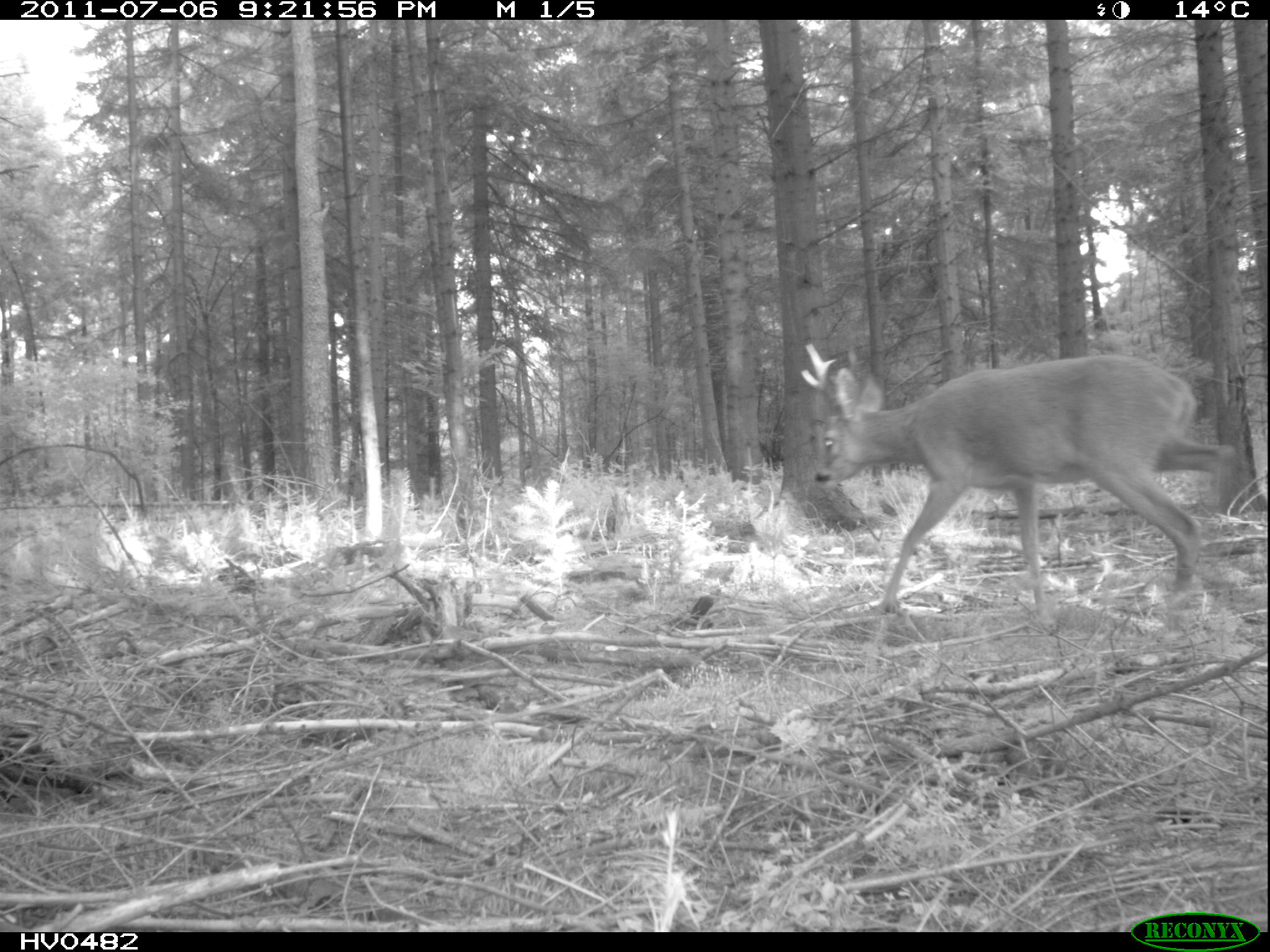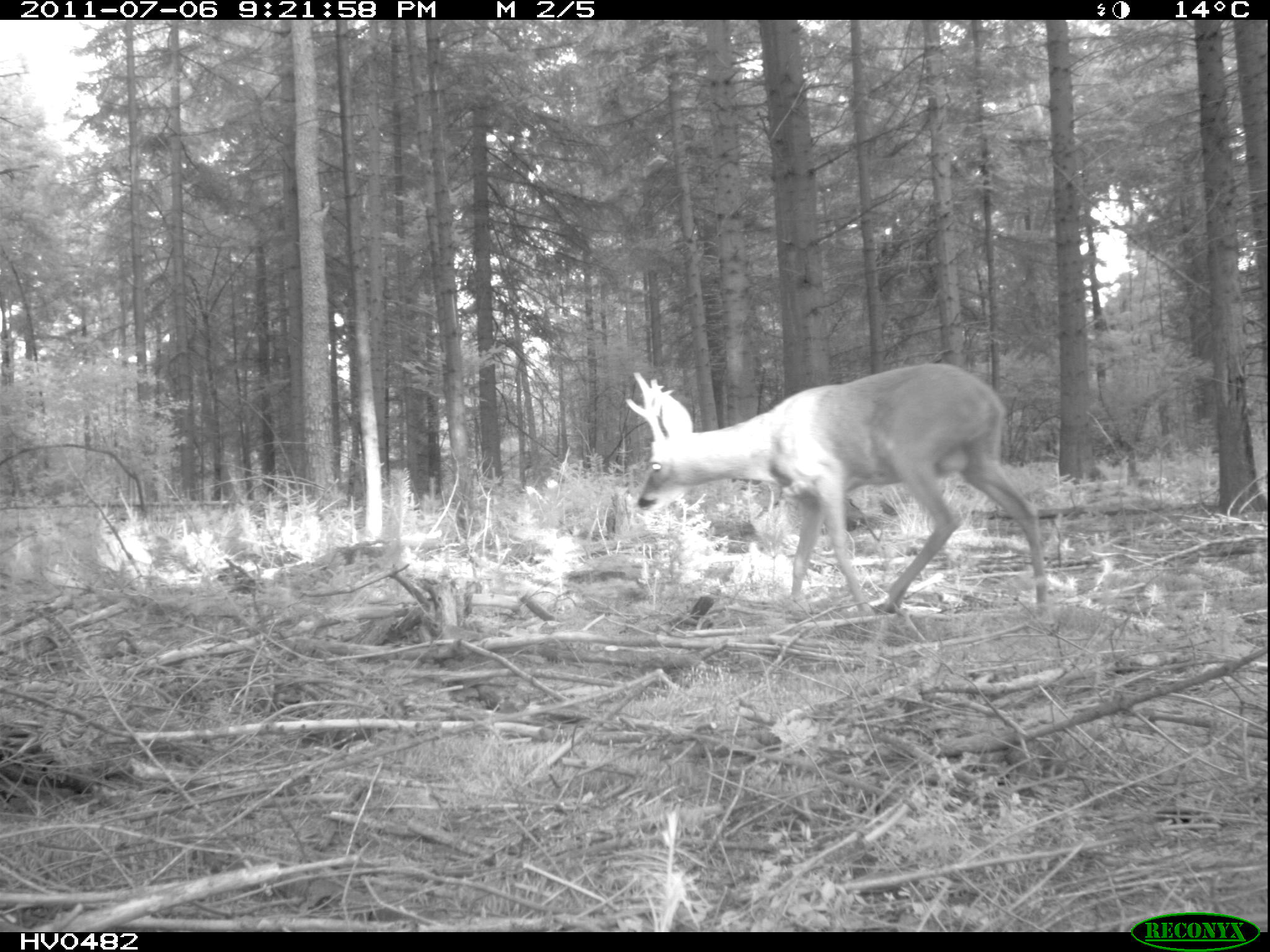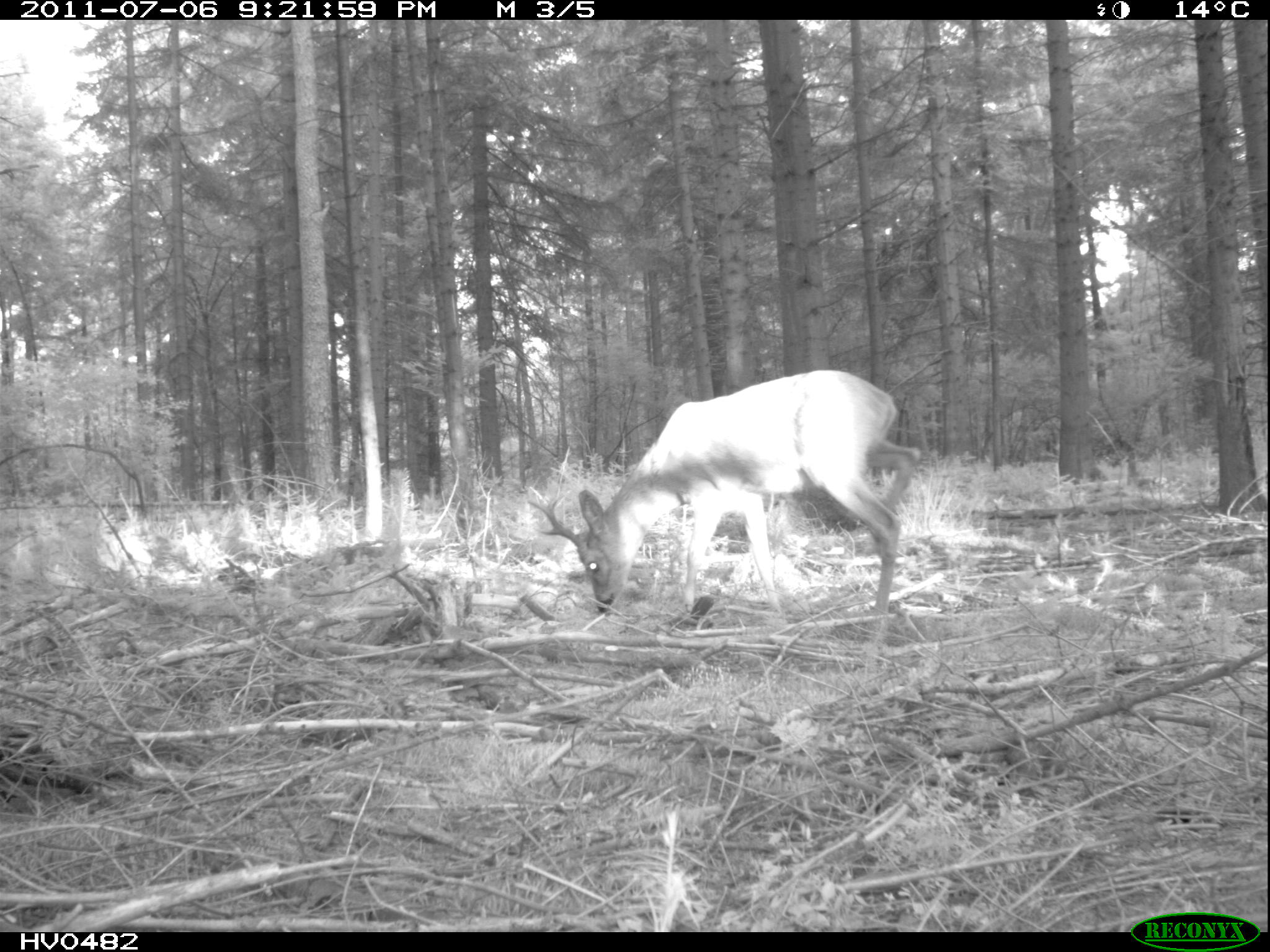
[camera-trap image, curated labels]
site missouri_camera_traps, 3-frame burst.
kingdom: Animalia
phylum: Chordata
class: Mammalia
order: Artiodactyla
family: Cervidae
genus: Capreolus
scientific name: Capreolus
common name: roe deer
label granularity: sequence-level